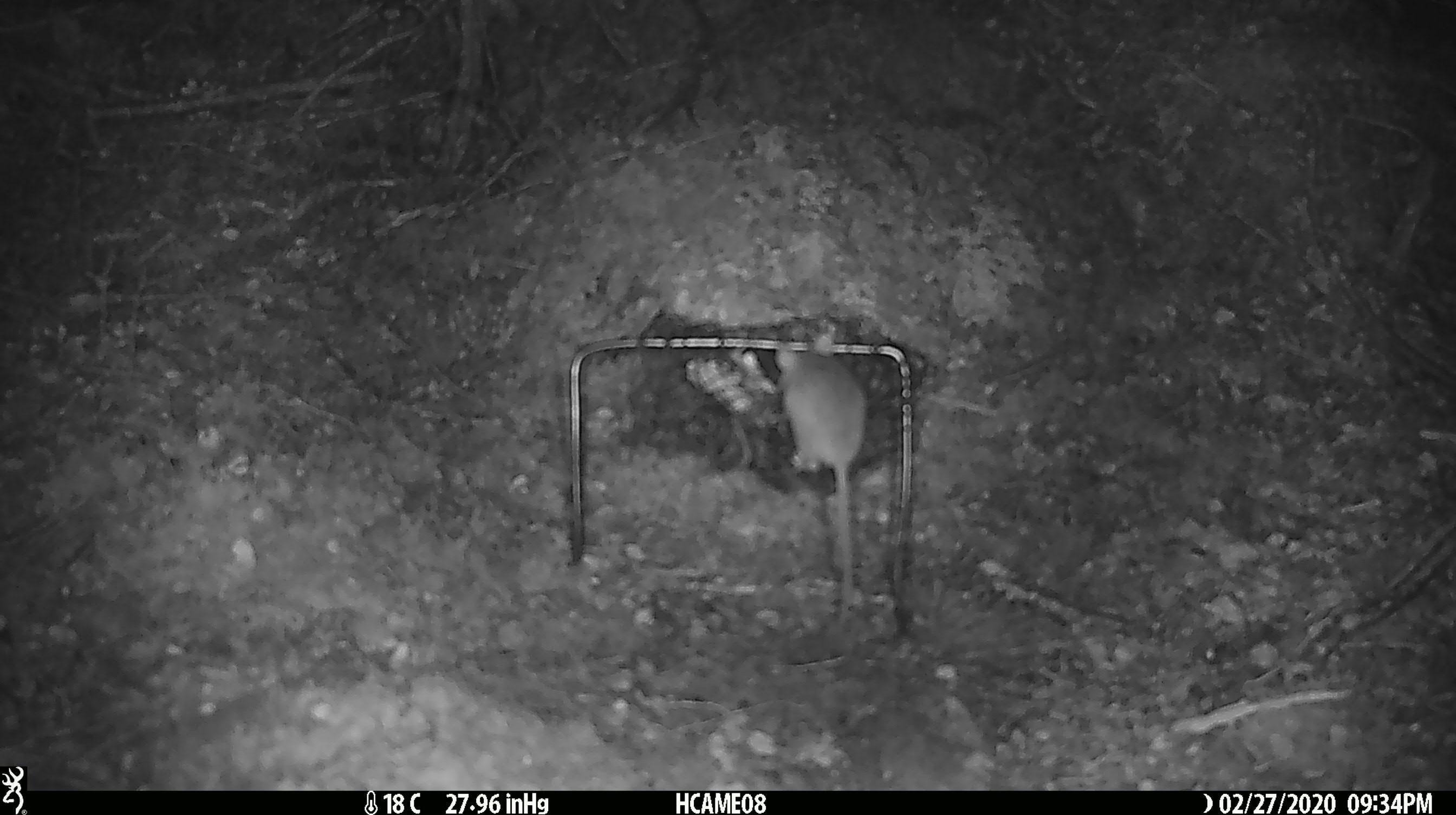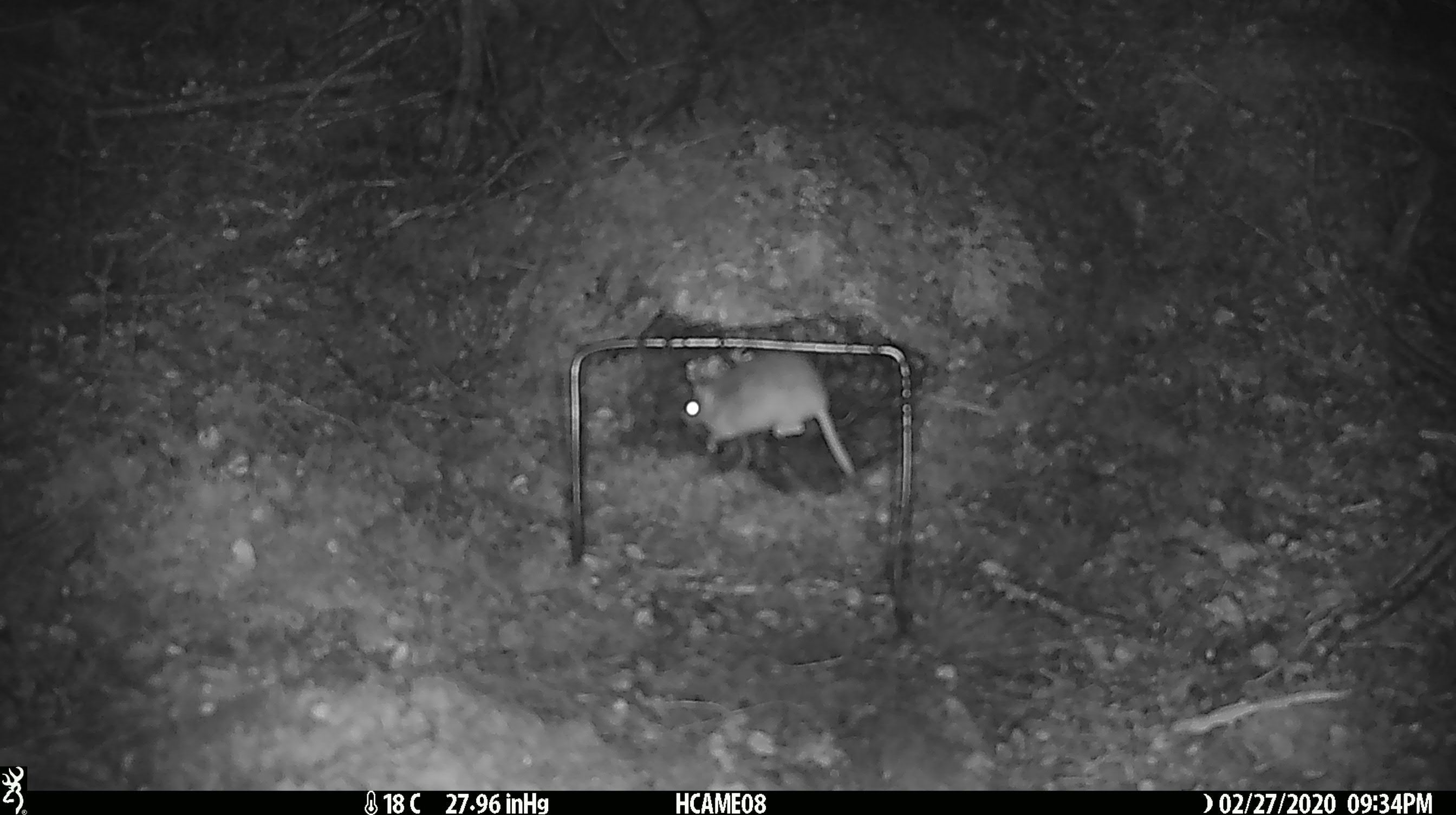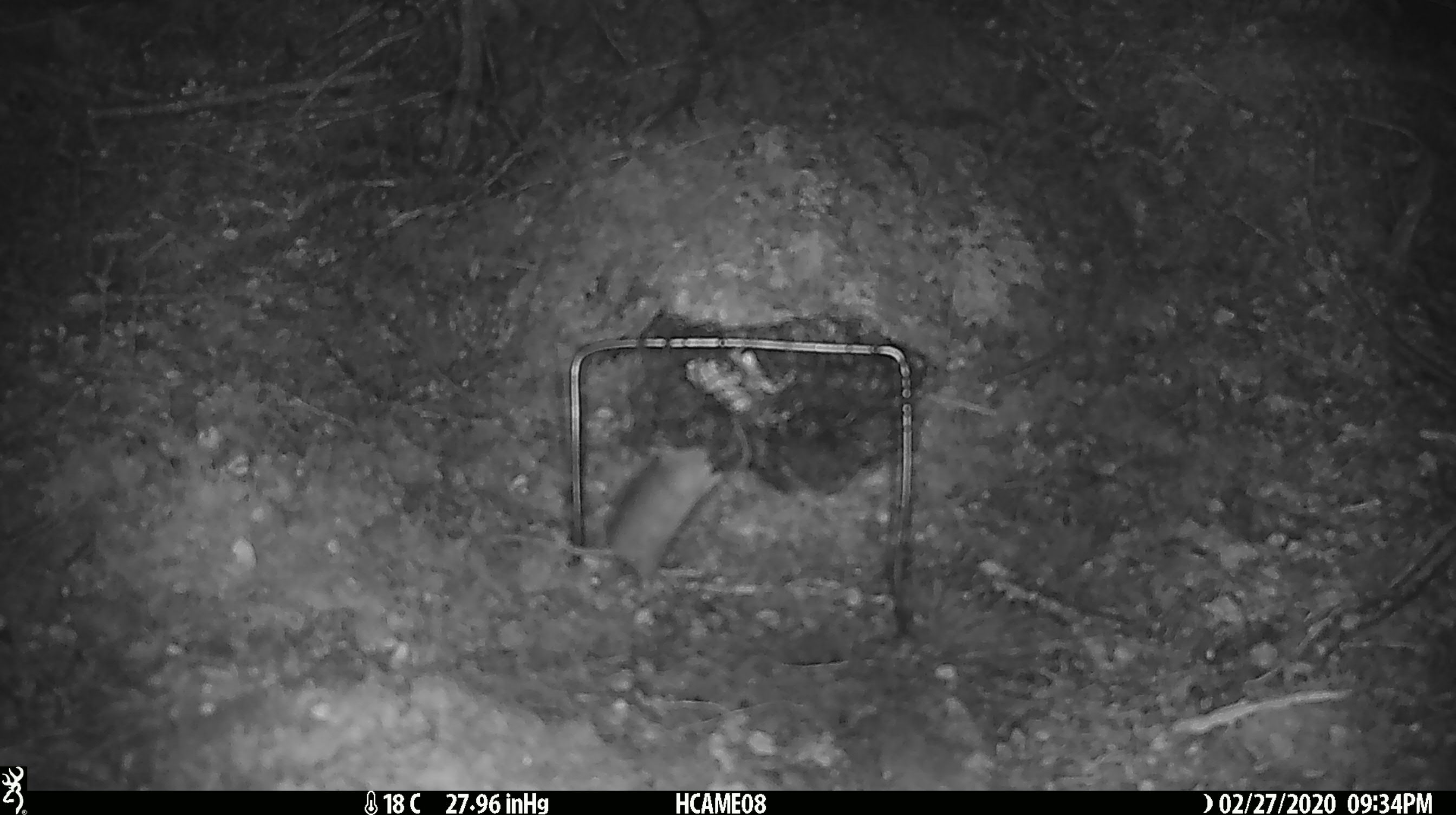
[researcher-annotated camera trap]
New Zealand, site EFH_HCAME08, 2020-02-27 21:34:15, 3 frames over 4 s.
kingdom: Animalia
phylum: Chordata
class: Mammalia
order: Rodentia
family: Muridae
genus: Mus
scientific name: Mus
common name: mouse